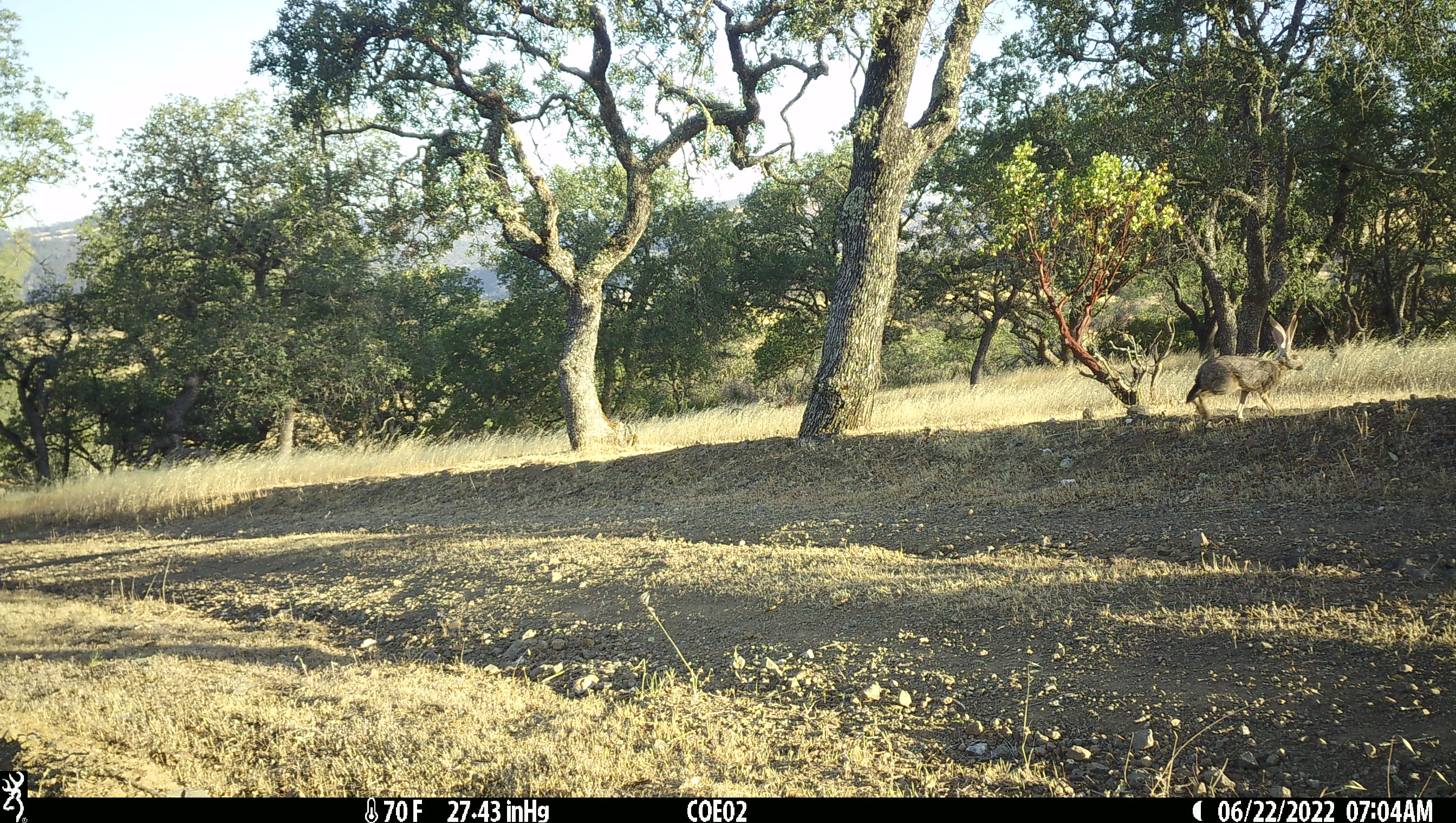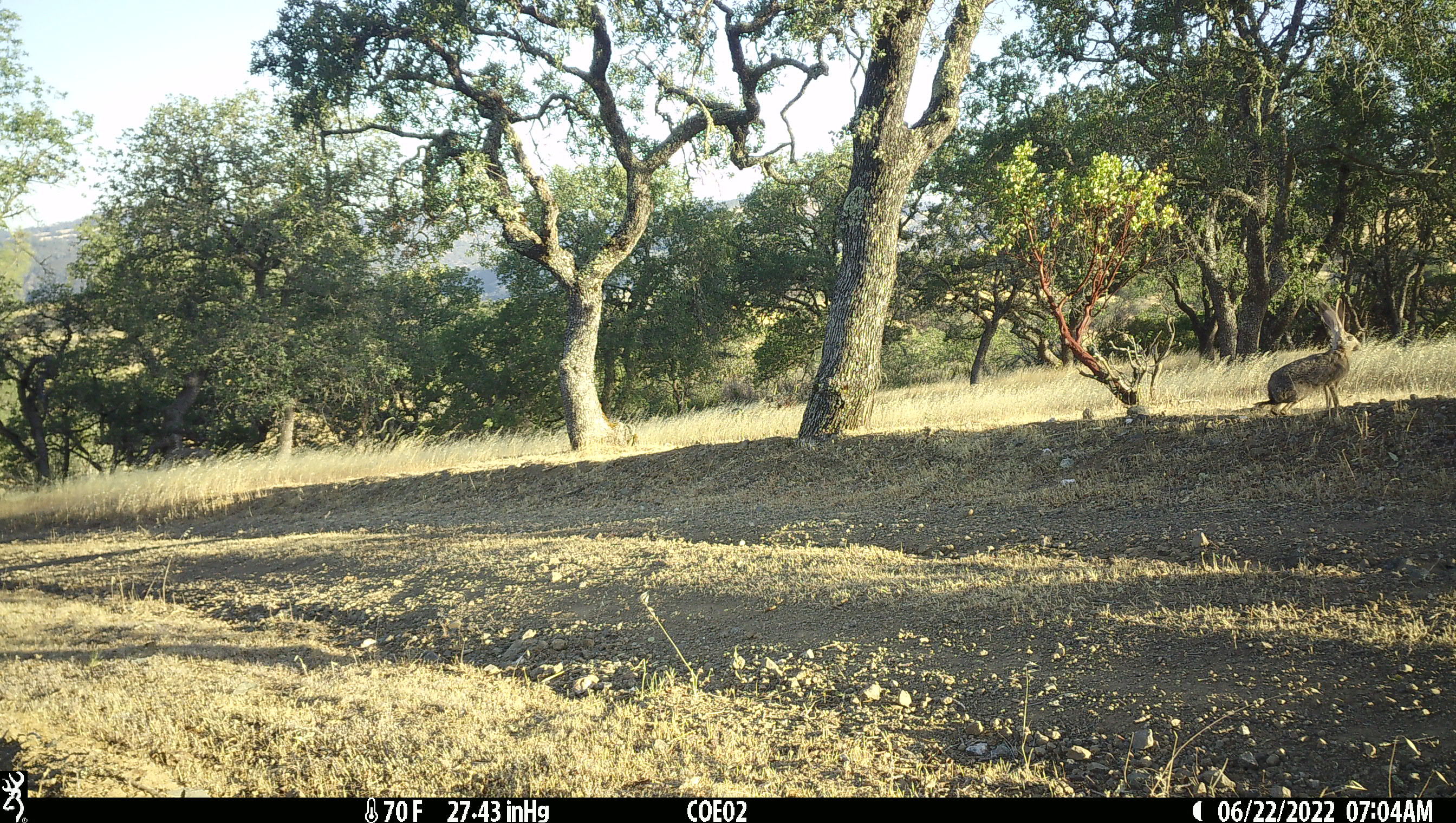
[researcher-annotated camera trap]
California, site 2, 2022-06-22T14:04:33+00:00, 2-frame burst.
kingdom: Animalia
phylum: Chordata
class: Mammalia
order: Lagomorpha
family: Leporidae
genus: Lepus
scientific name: Lepus californicus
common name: black-tailed jackrabbit